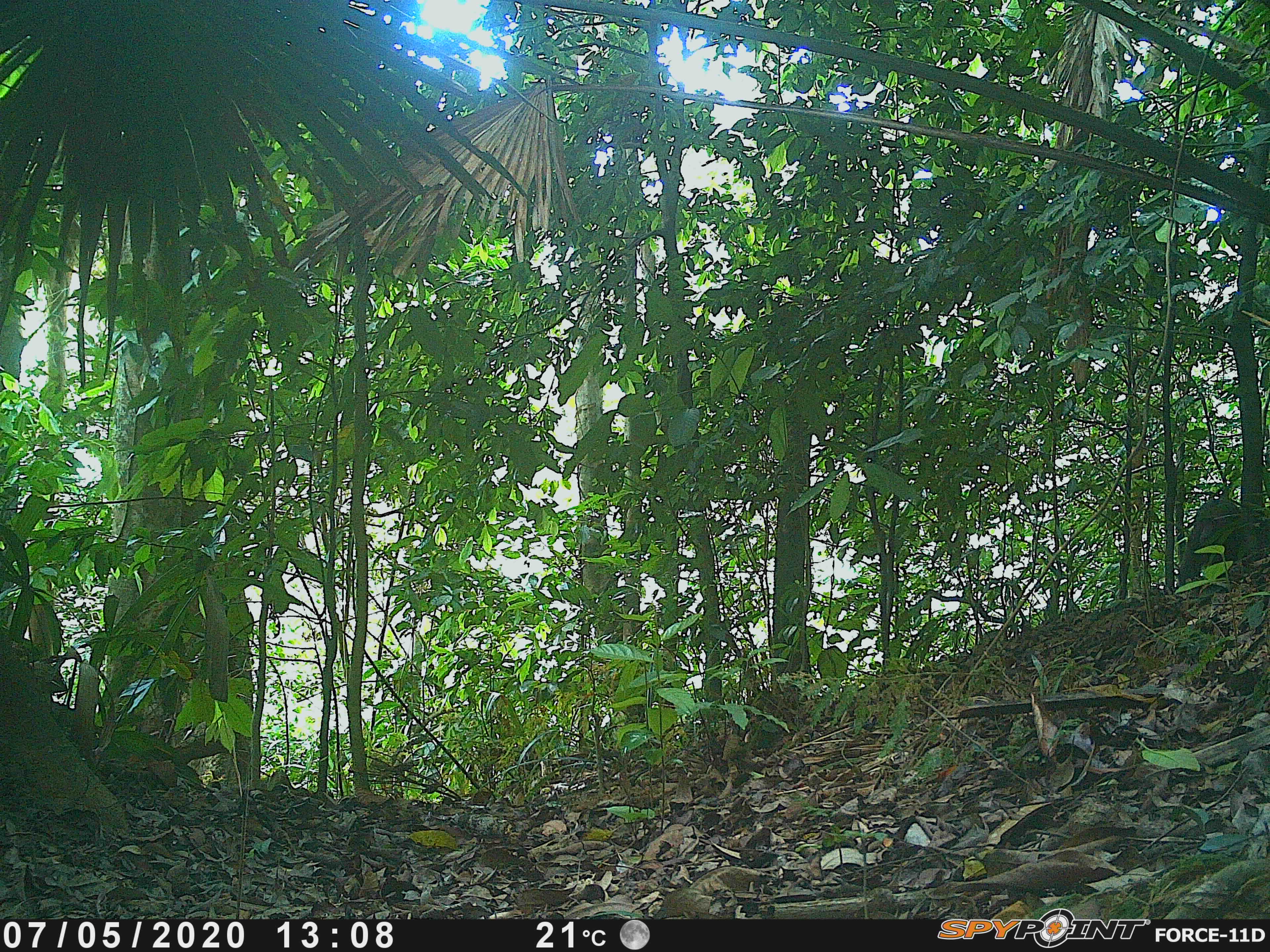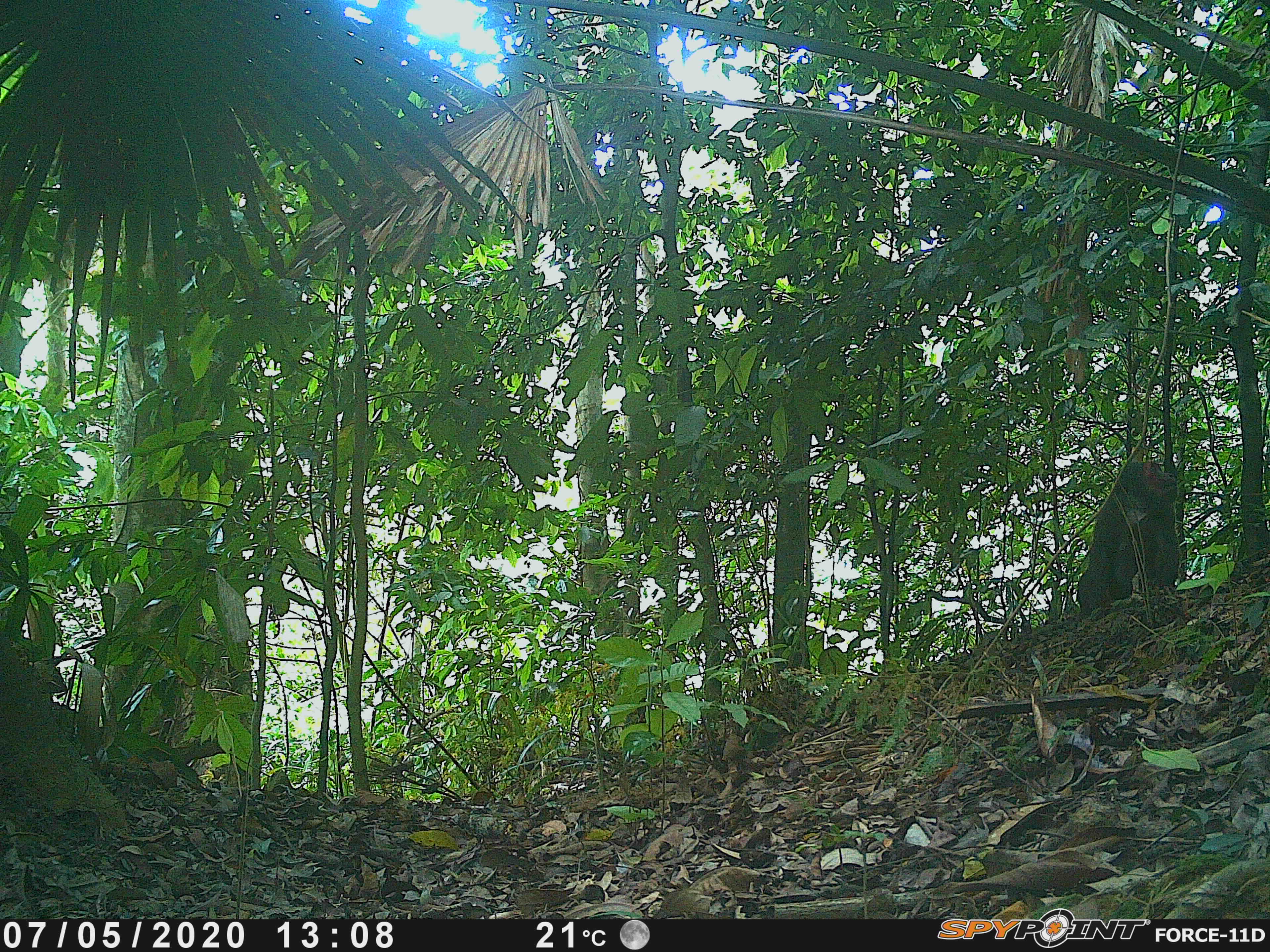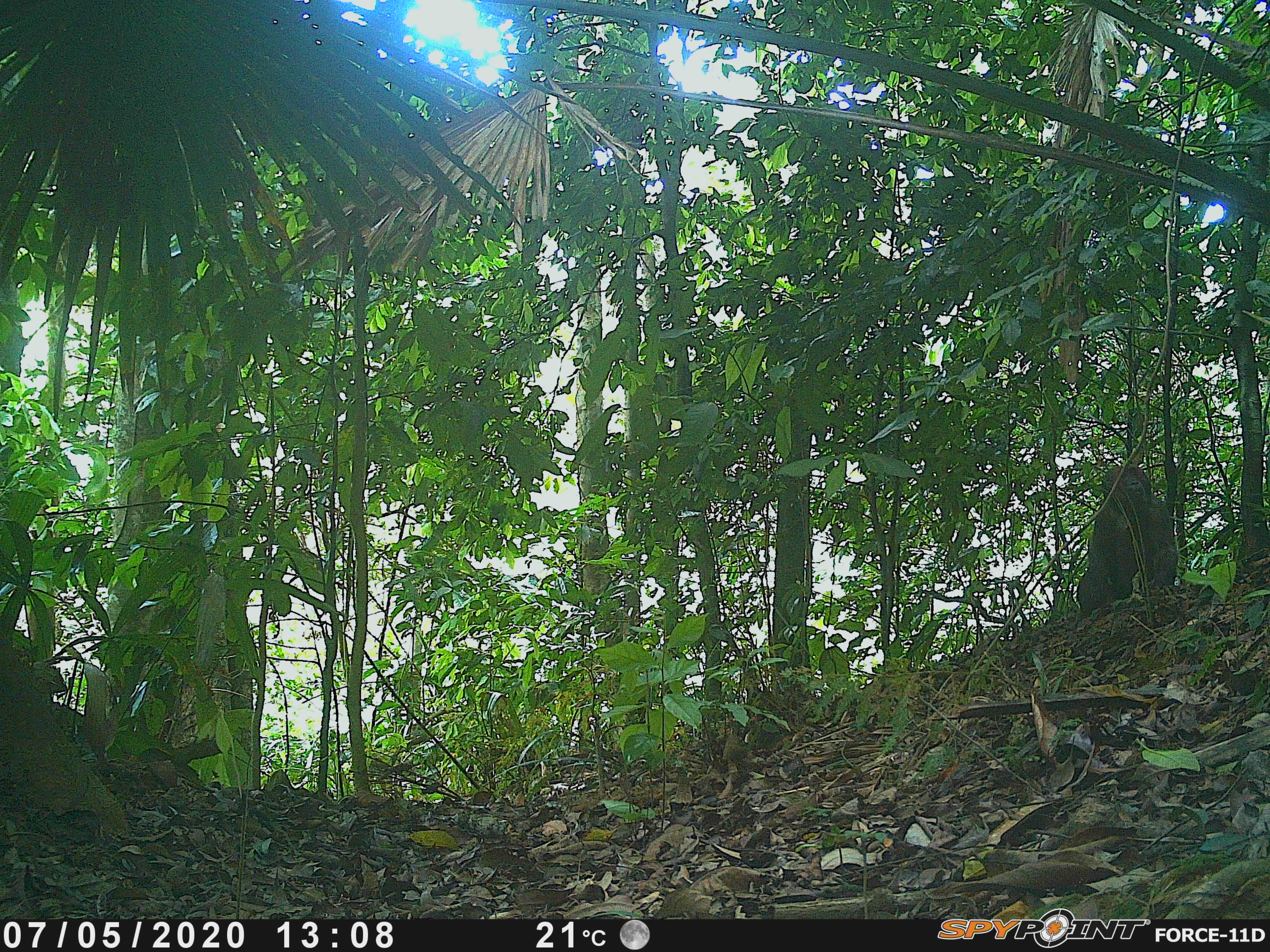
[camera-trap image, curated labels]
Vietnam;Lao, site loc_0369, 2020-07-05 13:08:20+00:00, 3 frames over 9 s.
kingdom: Animalia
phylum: Chordata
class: Mammalia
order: Primates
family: Cercopithecidae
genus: Macaca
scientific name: Macaca arctoides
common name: stump-tailed macaque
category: stump tailed macaque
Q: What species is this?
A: Stump tailed macaque (stump-tailed macaque) (Macaca arctoides).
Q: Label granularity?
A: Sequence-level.